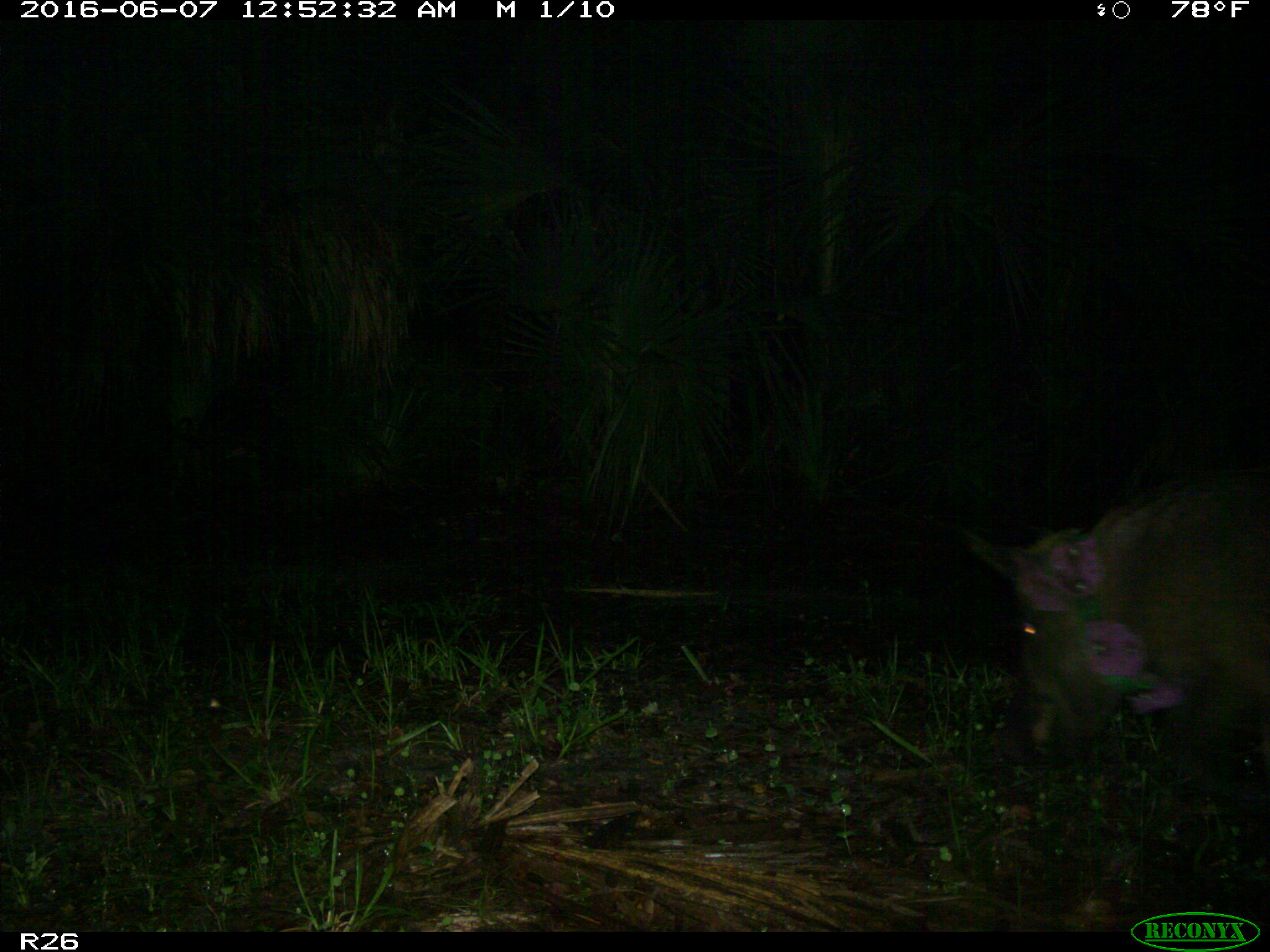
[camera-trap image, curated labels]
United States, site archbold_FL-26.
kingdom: Animalia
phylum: Chordata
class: Mammalia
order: Artiodactyla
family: Suidae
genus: Sus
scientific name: Sus scrofa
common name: wild boar